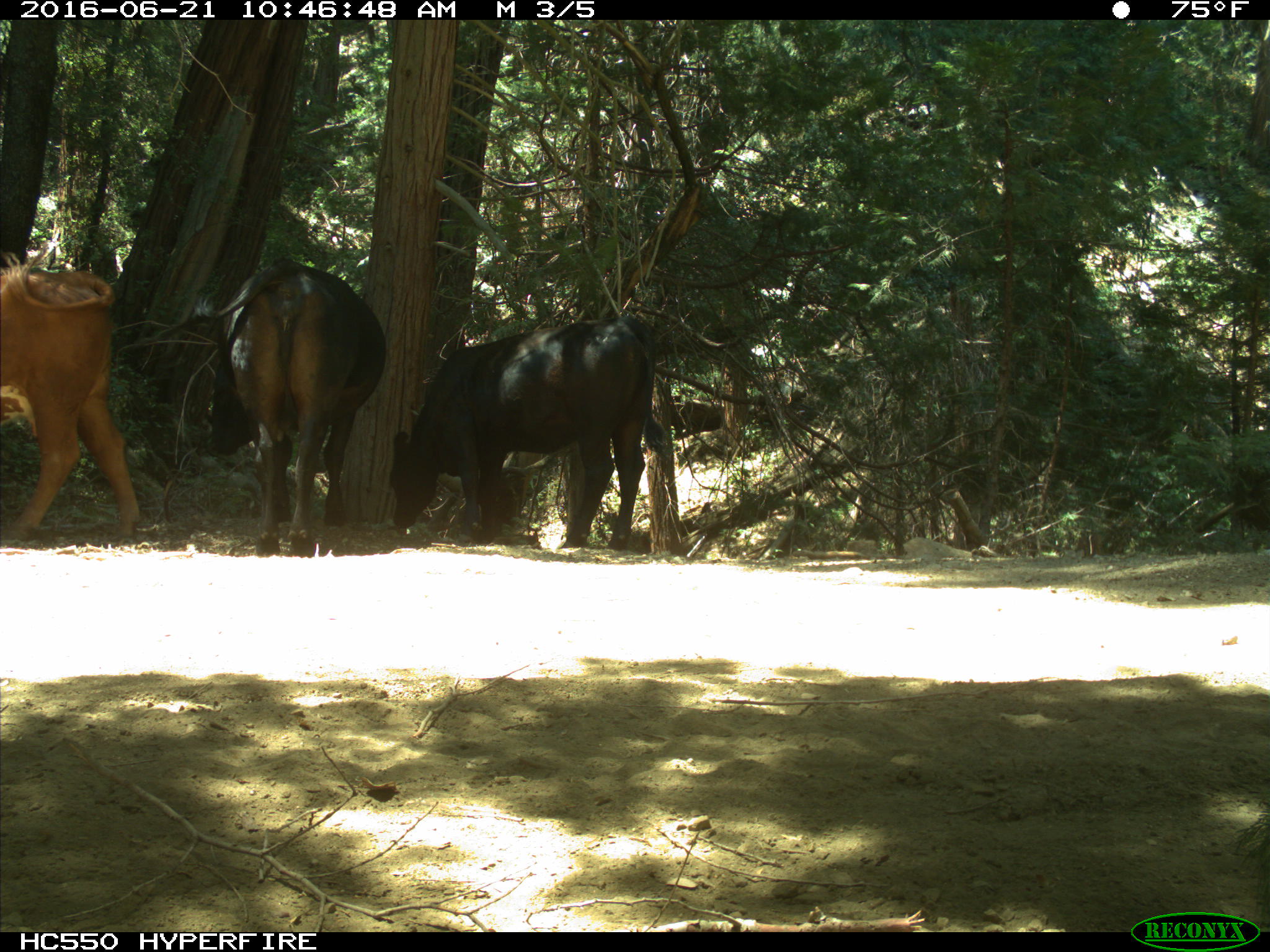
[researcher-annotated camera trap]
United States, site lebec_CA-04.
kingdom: Animalia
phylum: Chordata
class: Mammalia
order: Artiodactyla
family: Bovidae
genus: Bos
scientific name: Bos taurus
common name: domestic cow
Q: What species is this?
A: Bos taurus (domestic cow).